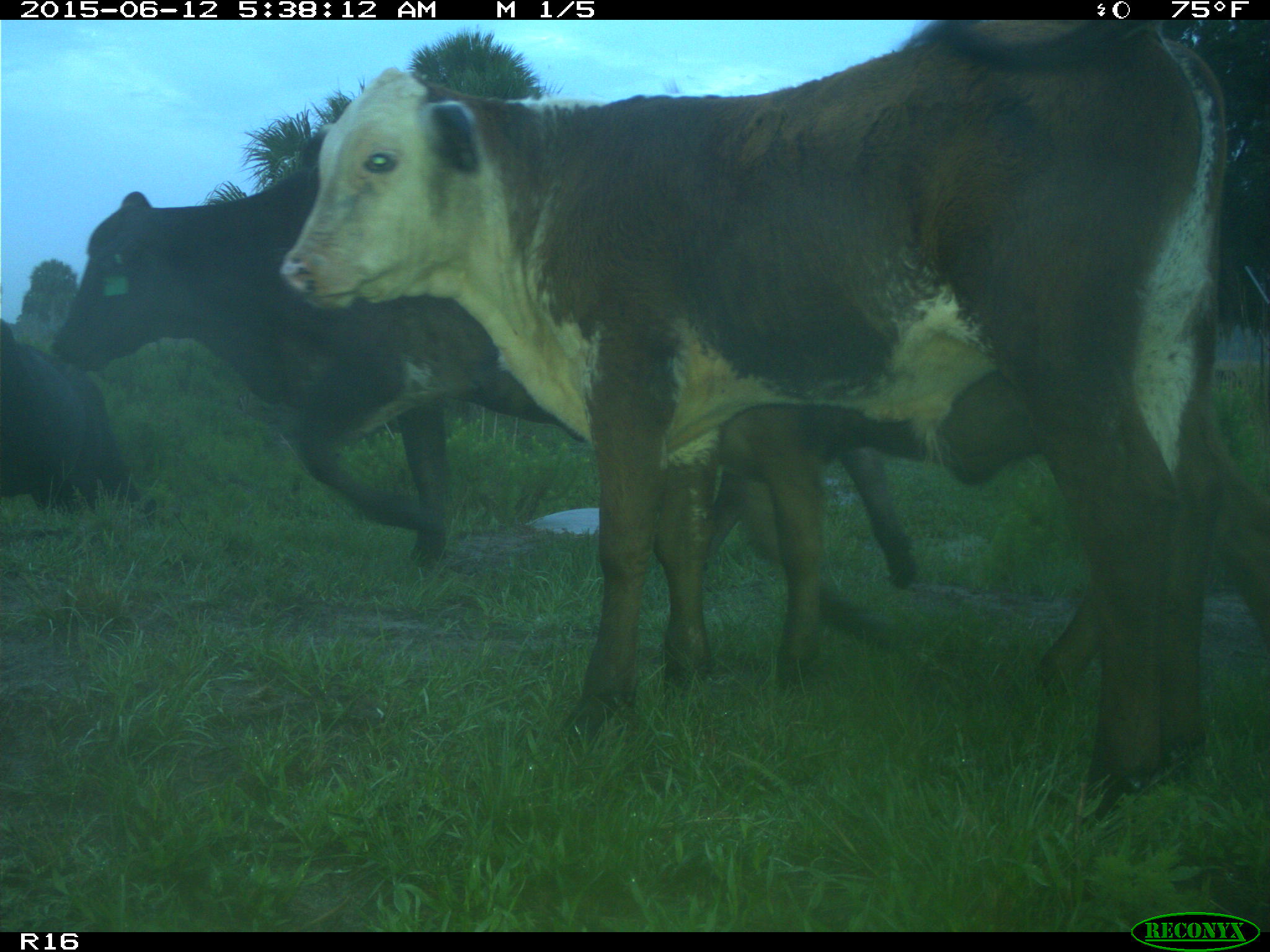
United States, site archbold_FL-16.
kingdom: Animalia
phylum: Chordata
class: Mammalia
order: Artiodactyla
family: Bovidae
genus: Bos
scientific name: Bos taurus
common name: domestic cow